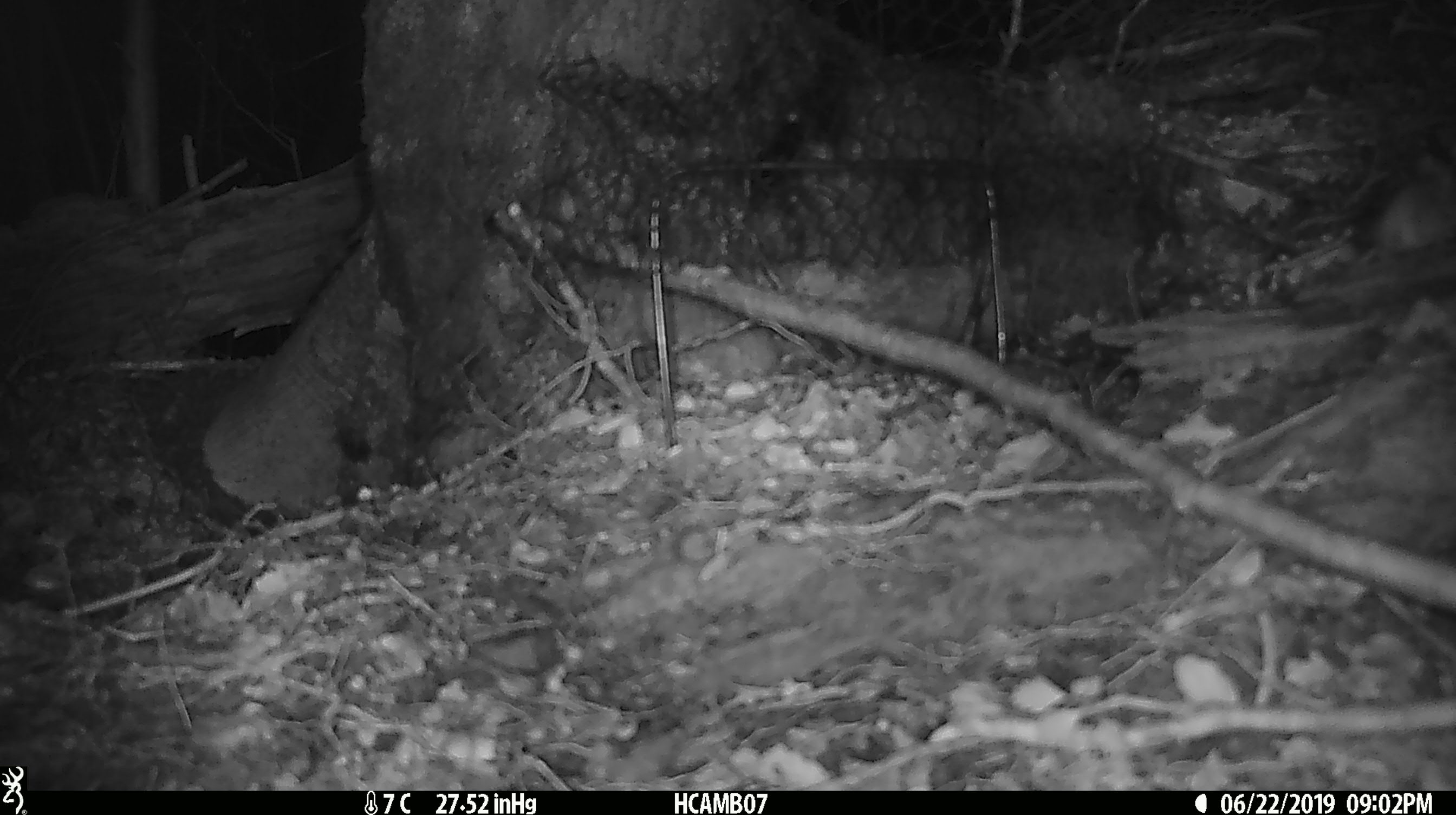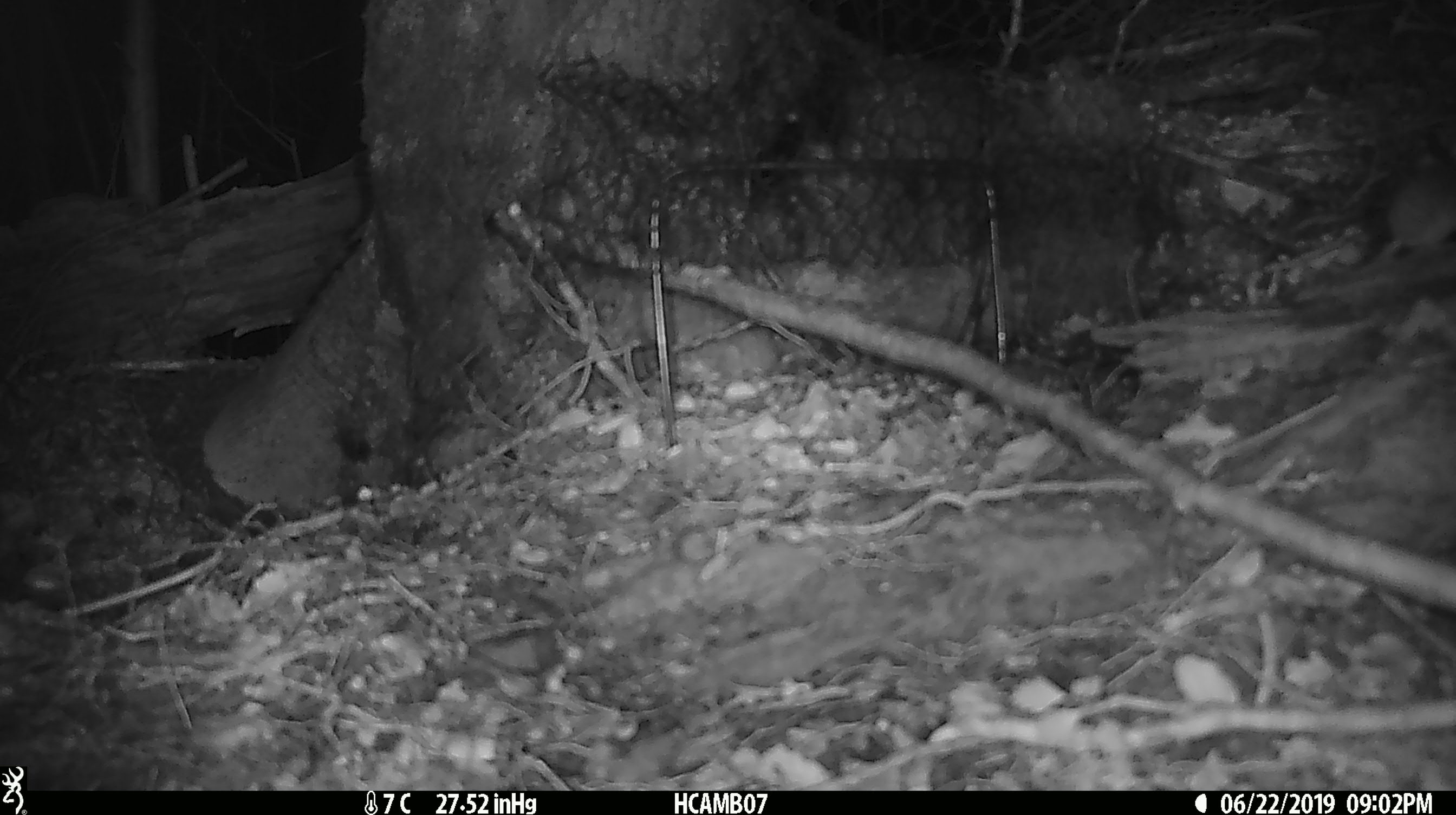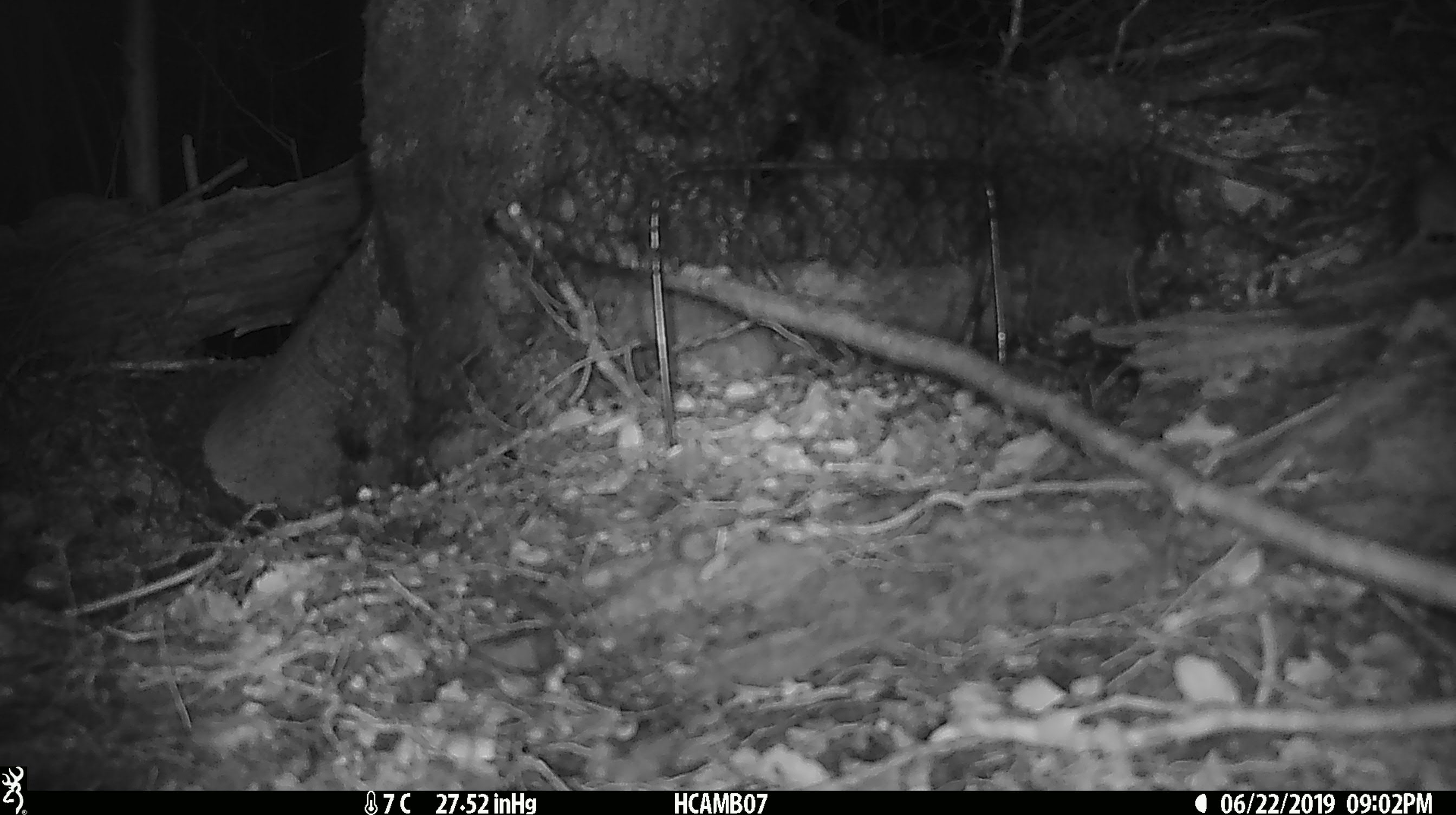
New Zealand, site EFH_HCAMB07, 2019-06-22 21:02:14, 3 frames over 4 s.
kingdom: Animalia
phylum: Chordata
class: Mammalia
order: Rodentia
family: Muridae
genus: Mus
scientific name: Mus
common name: mouse